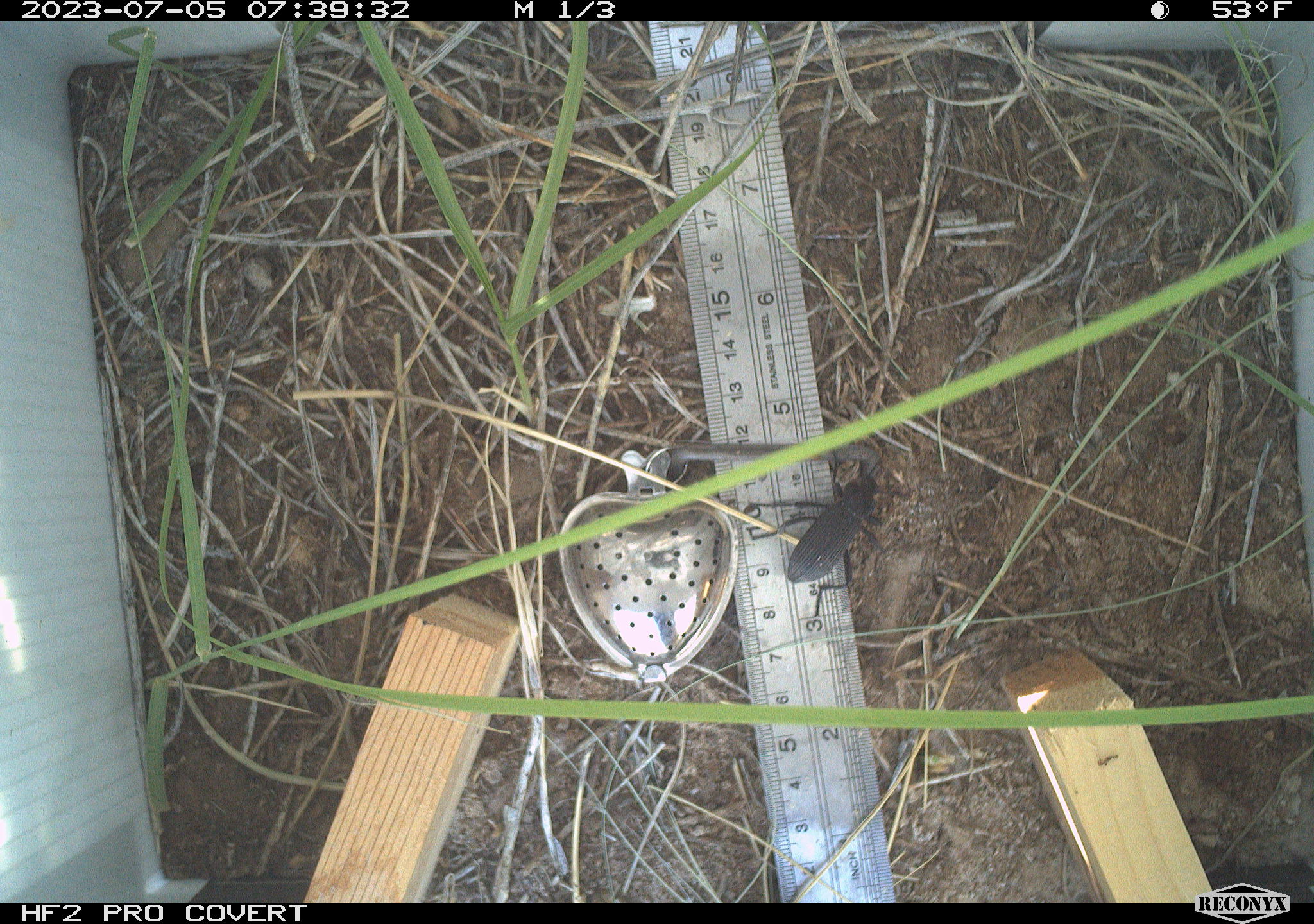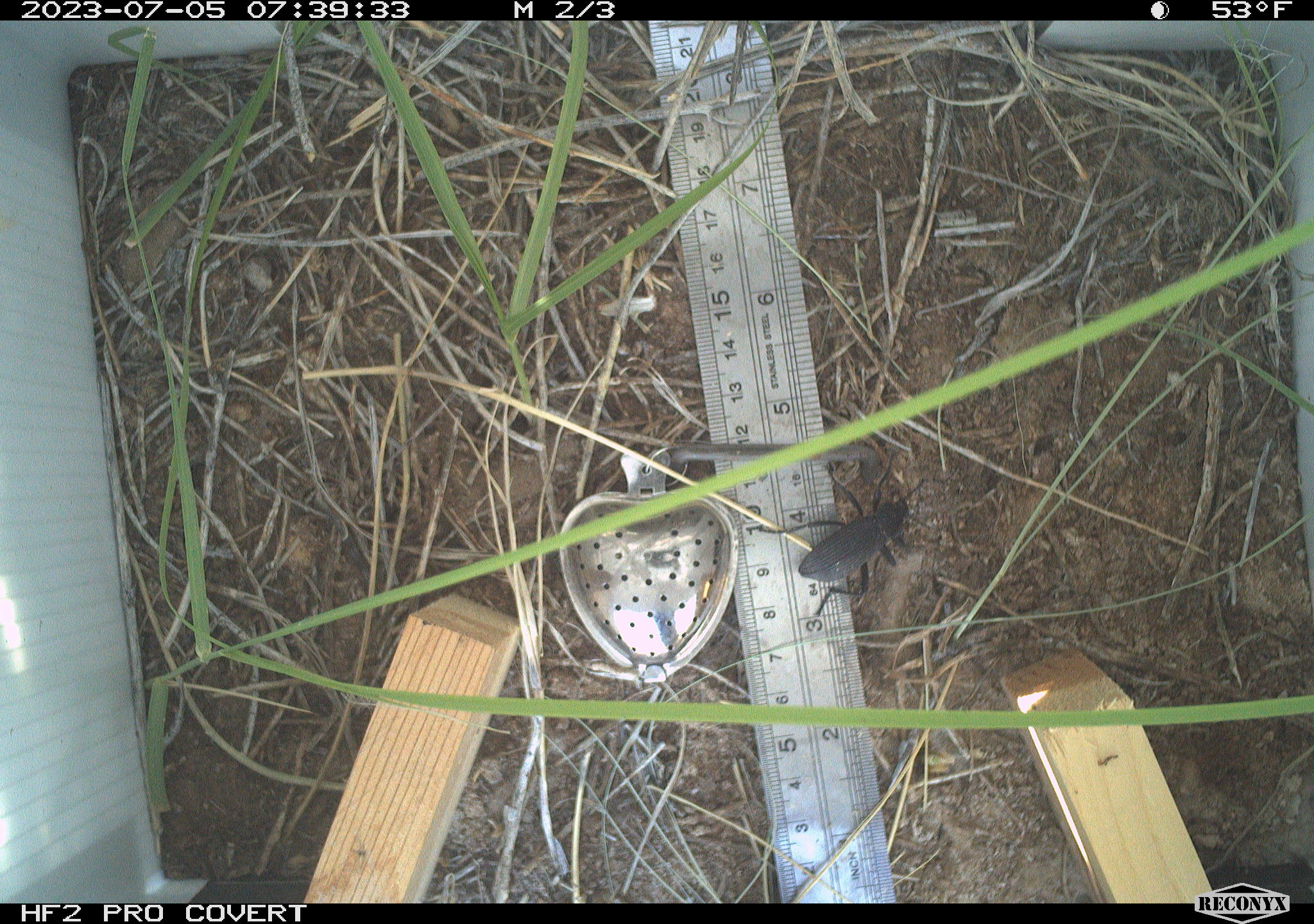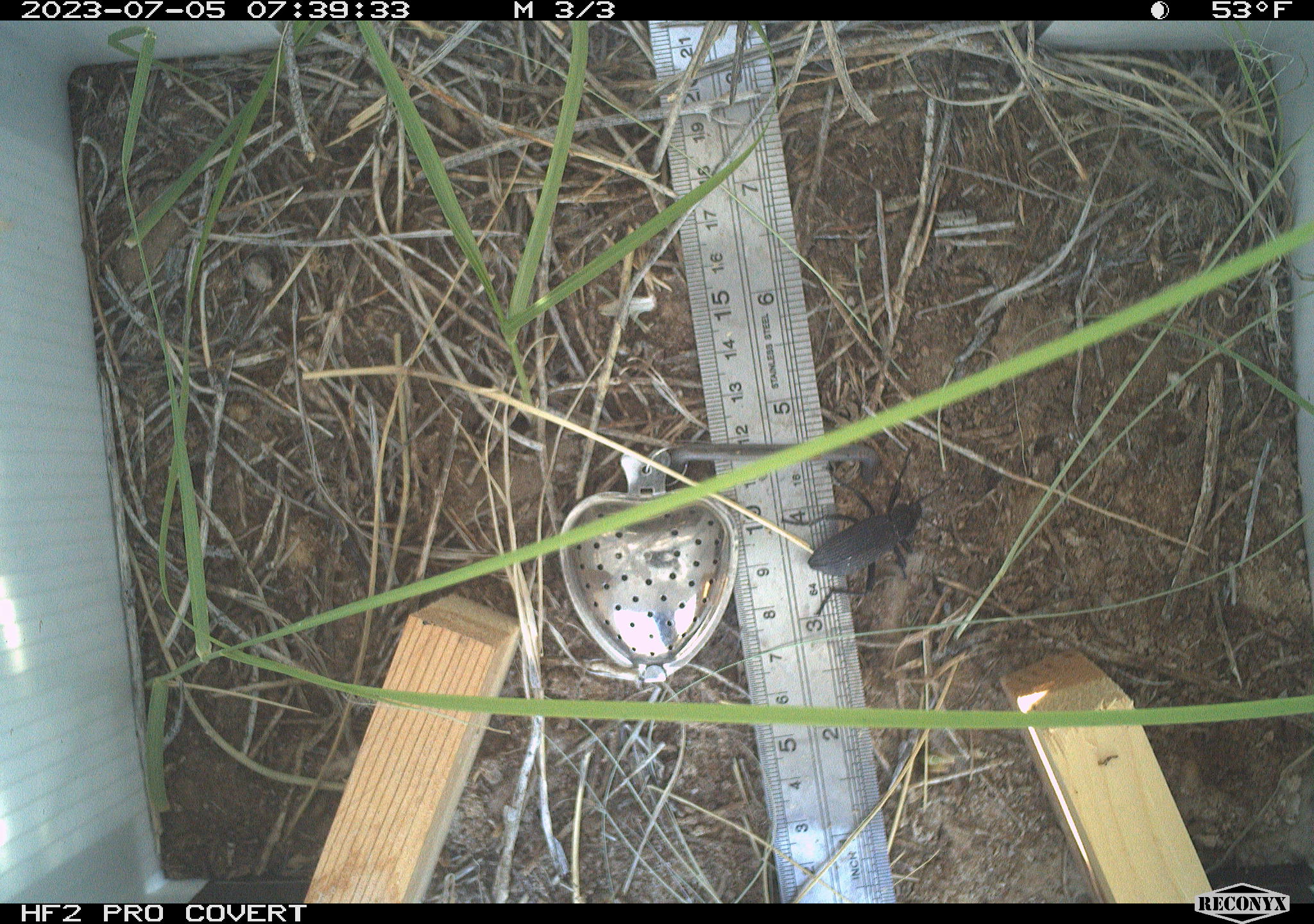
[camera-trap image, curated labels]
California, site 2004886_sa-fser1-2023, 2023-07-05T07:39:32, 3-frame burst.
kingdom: Animalia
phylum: Arthropoda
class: Insecta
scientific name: Insecta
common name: insect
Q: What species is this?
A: Insect (Insecta).